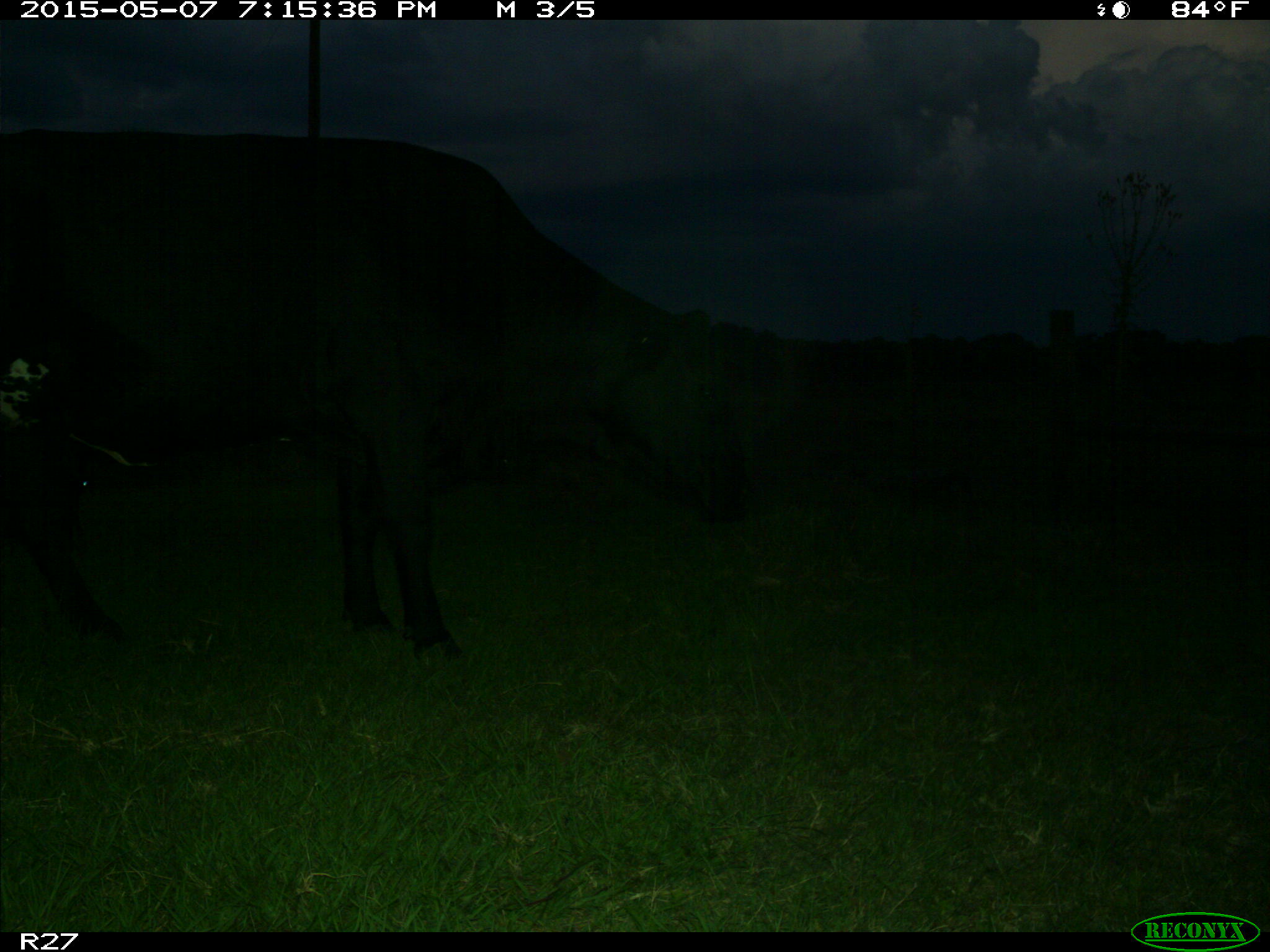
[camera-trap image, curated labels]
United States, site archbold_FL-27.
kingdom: Animalia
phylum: Chordata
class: Mammalia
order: Artiodactyla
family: Bovidae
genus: Bos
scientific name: Bos taurus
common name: domestic cow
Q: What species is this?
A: Bos taurus (domestic cow).